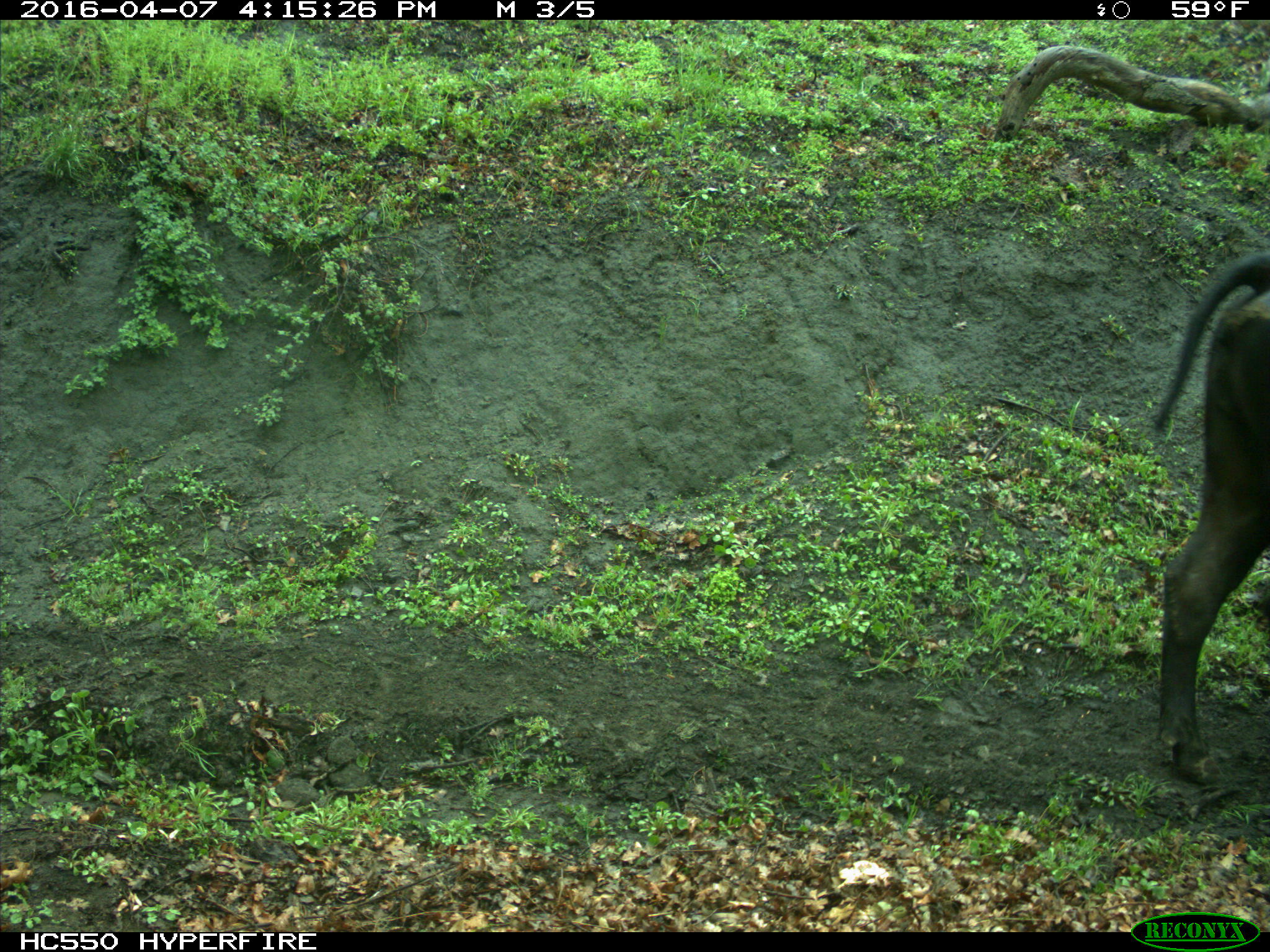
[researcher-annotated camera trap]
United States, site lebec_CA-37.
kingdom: Animalia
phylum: Chordata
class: Mammalia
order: Artiodactyla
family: Bovidae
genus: Bos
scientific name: Bos taurus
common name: domestic cow